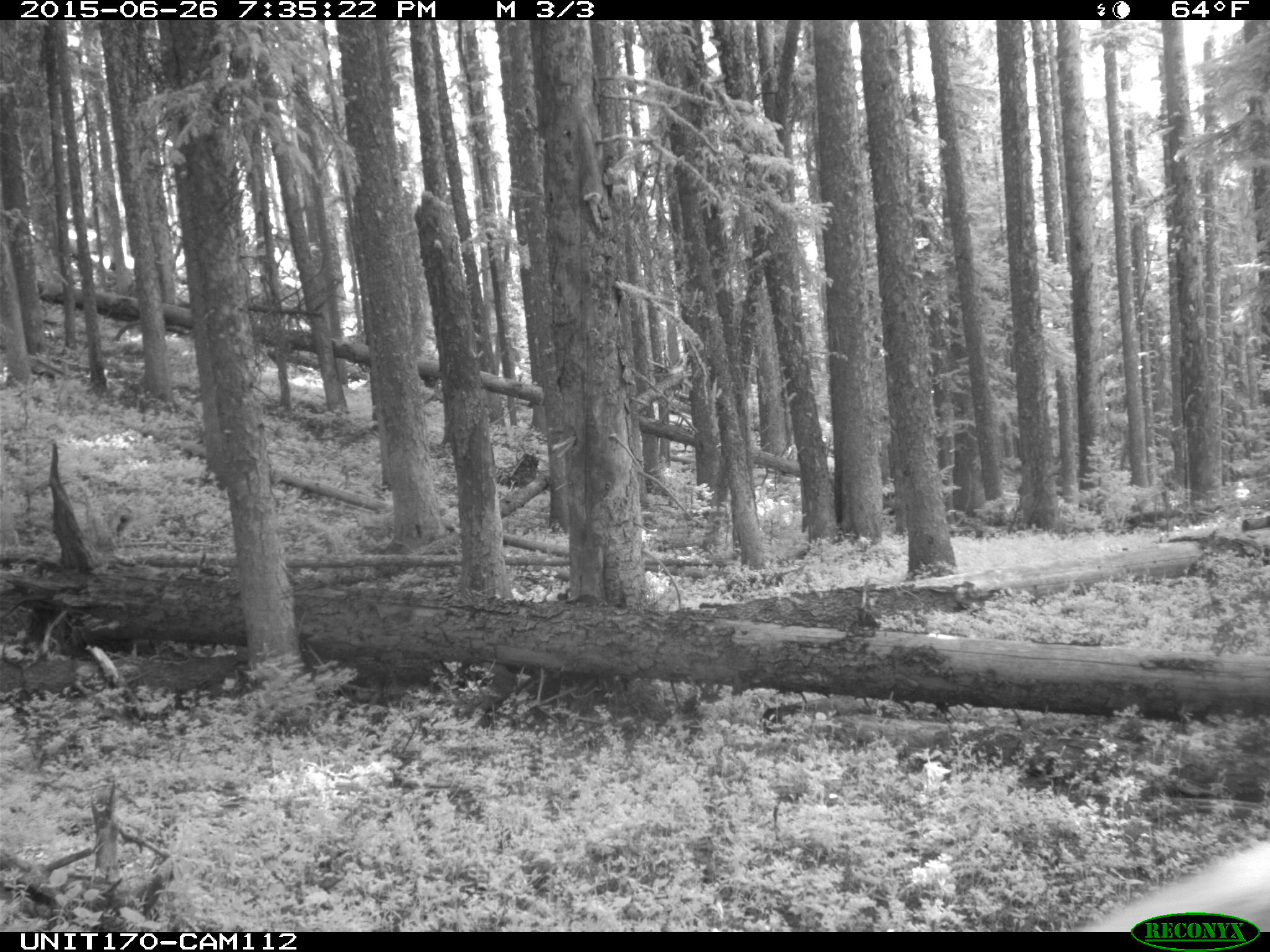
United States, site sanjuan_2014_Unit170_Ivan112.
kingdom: Animalia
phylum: Chordata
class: Mammalia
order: Artiodactyla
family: Cervidae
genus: Cervus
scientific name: Cervus elaphus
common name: red deer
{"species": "Cervus elaphus (red deer)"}